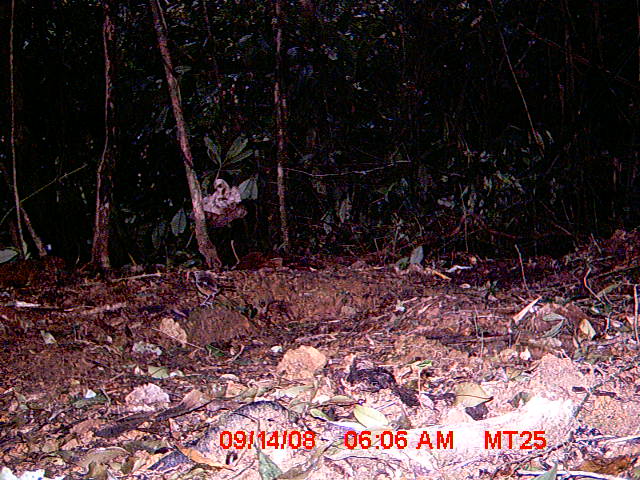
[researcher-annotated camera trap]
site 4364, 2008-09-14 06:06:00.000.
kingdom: Animalia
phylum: Chordata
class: Aves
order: Passeriformes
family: Muscicapidae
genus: Copsychus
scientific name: Copsychus albospecularis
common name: madagascar magpie-robin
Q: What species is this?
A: Copsychus albospecularis (madagascar magpie-robin).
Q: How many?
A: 1.